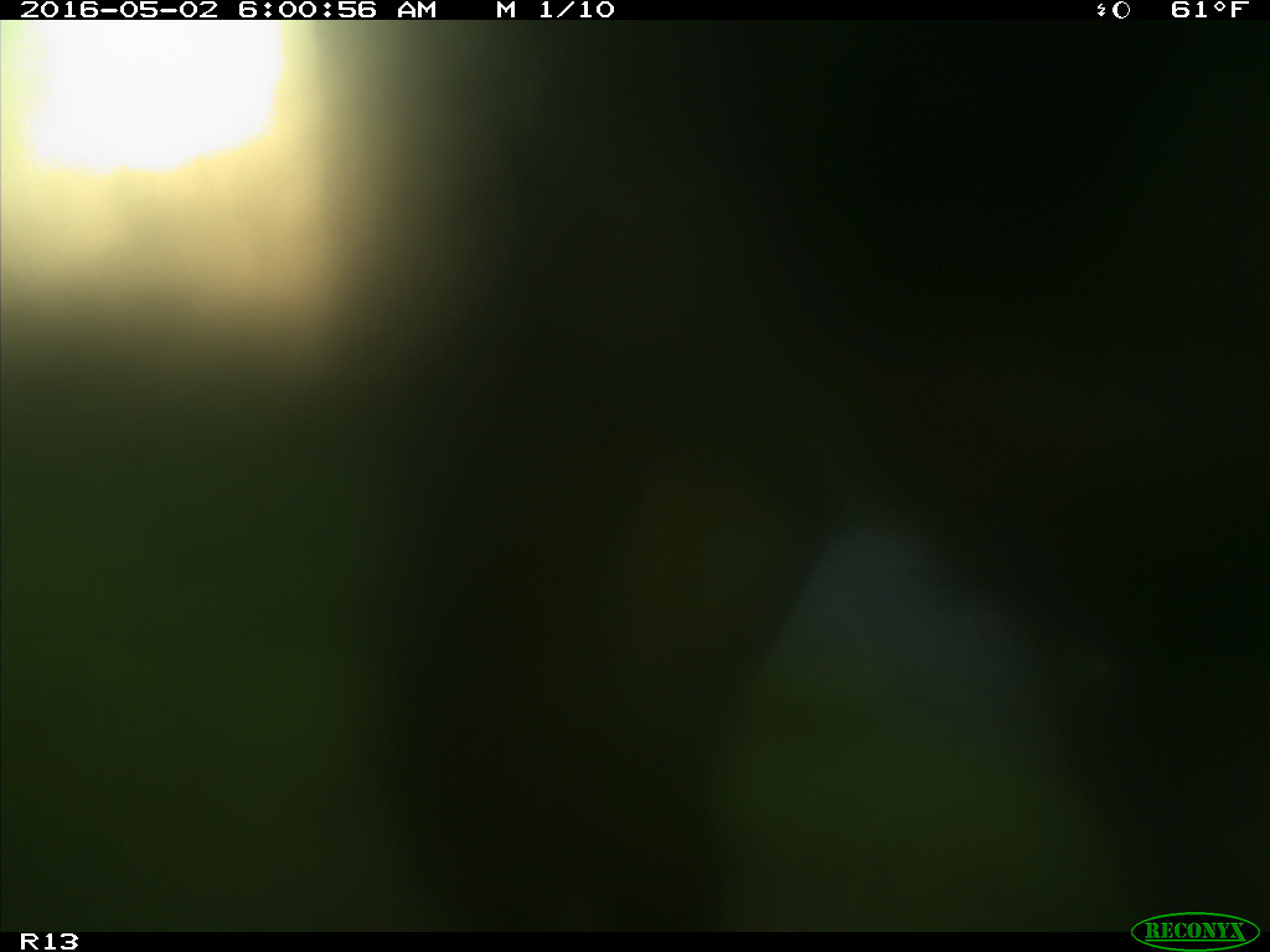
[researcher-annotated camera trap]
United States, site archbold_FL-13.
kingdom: Animalia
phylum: Chordata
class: Mammalia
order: Artiodactyla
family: Bovidae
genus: Bos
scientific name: Bos taurus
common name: domestic cow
Bos taurus (domestic cow).